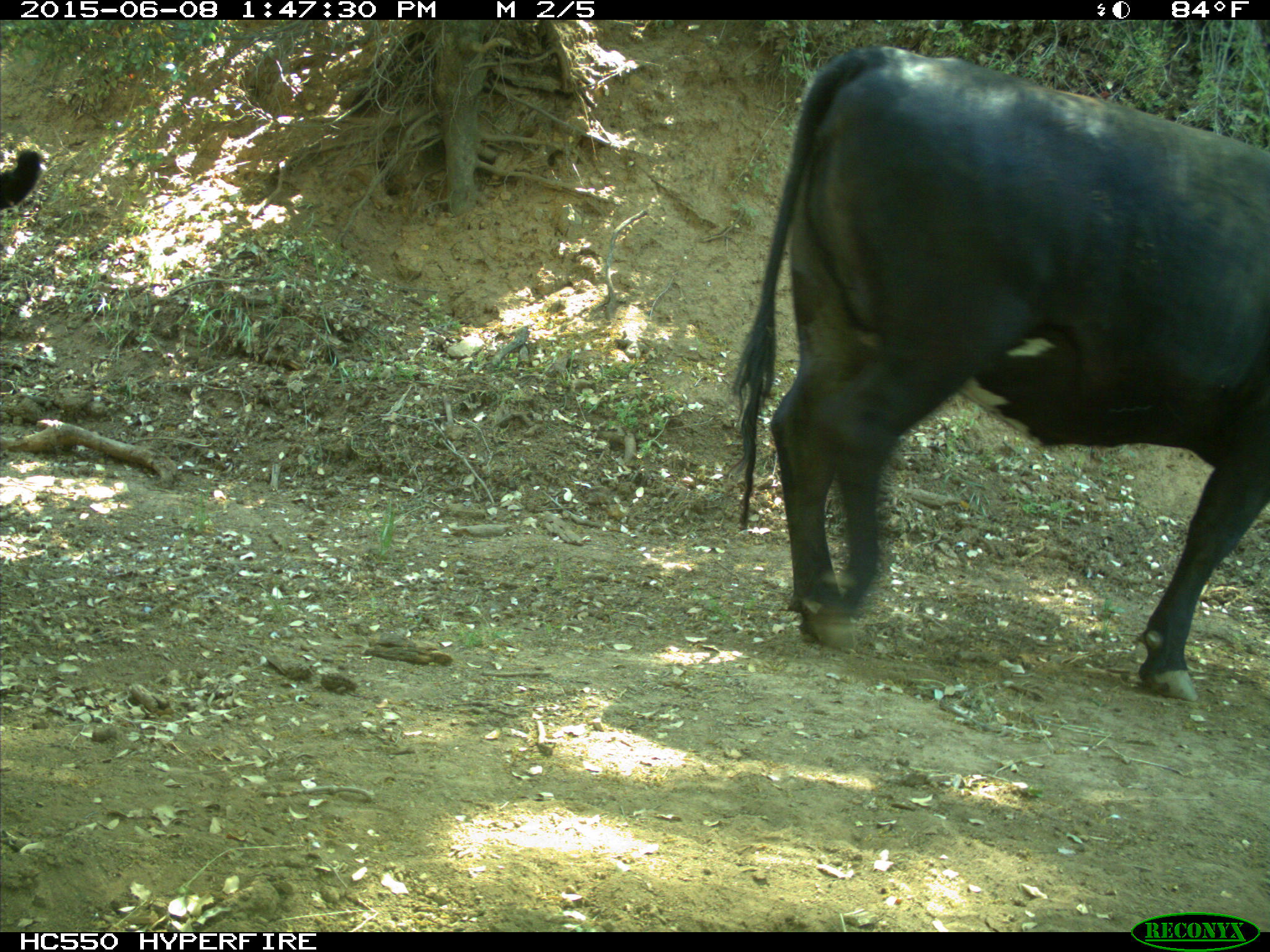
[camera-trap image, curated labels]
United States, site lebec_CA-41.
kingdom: Animalia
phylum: Chordata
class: Mammalia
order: Artiodactyla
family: Bovidae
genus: Bos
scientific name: Bos taurus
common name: domestic cow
Bos taurus (domestic cow).